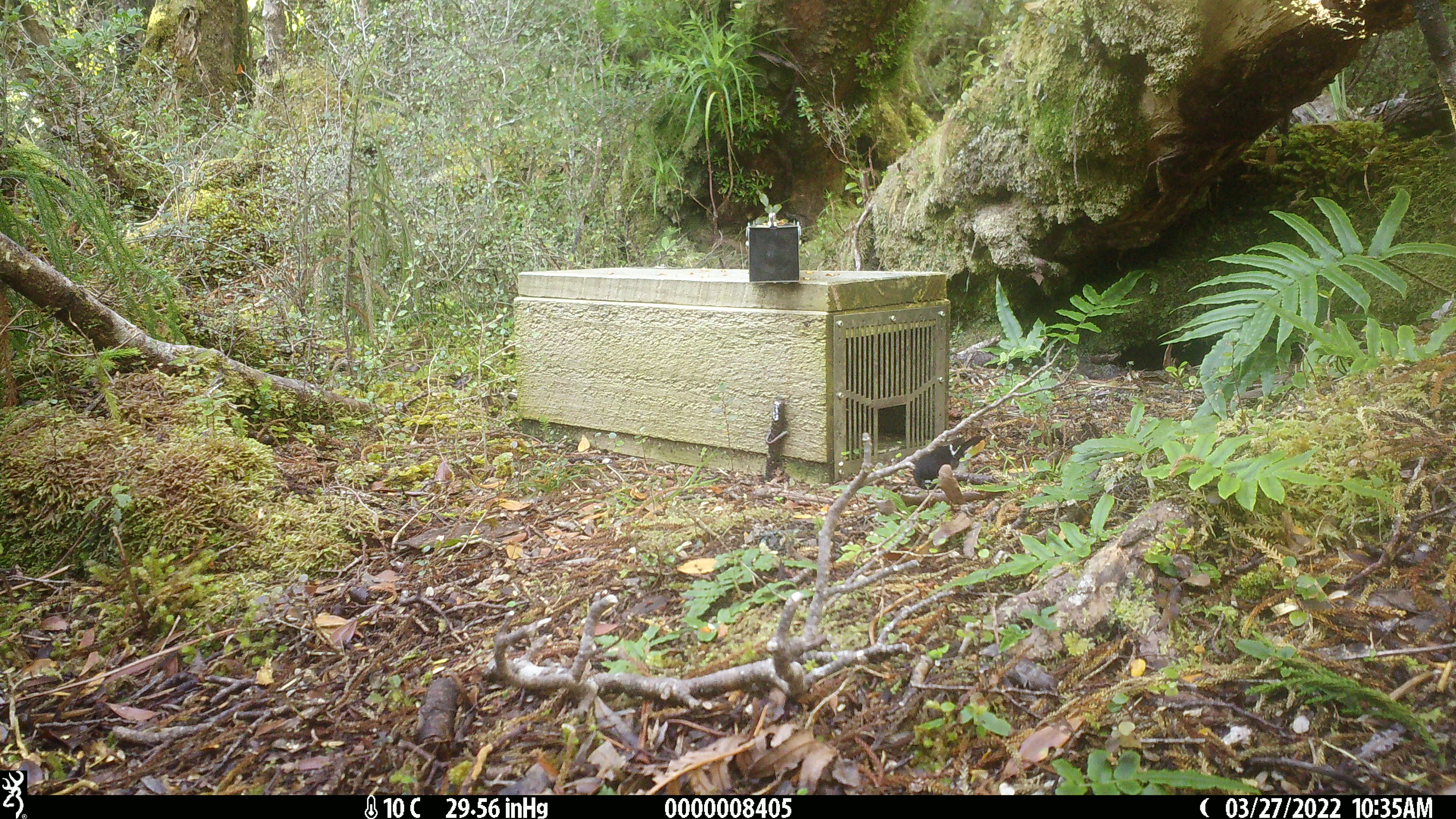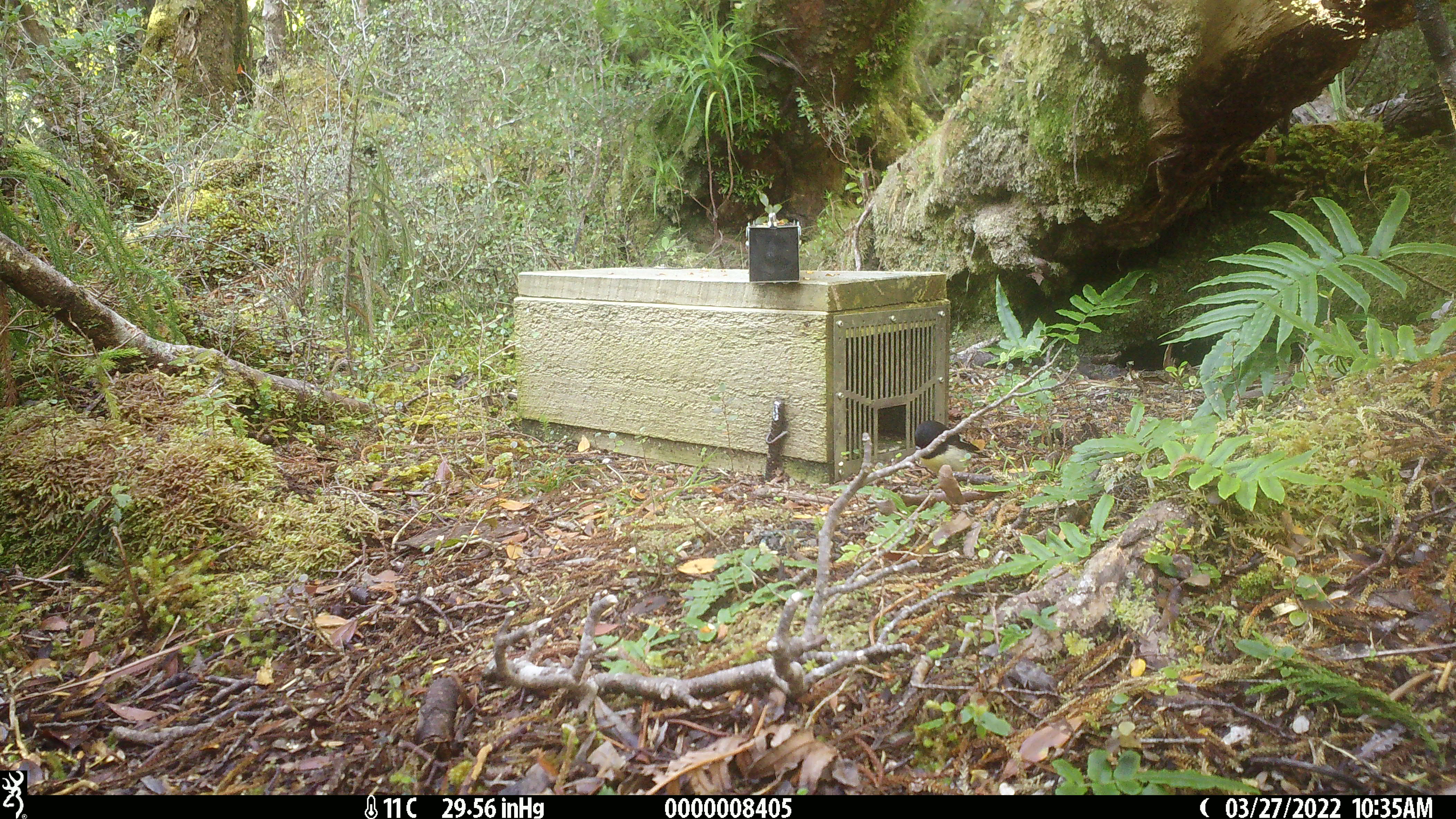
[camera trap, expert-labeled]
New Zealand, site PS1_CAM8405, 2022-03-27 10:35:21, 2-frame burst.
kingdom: Animalia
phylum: Chordata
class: Aves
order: Passeriformes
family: Petroicidae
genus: Petroica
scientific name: Petroica macrocephala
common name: tomtit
Tomtit (Petroica macrocephala).